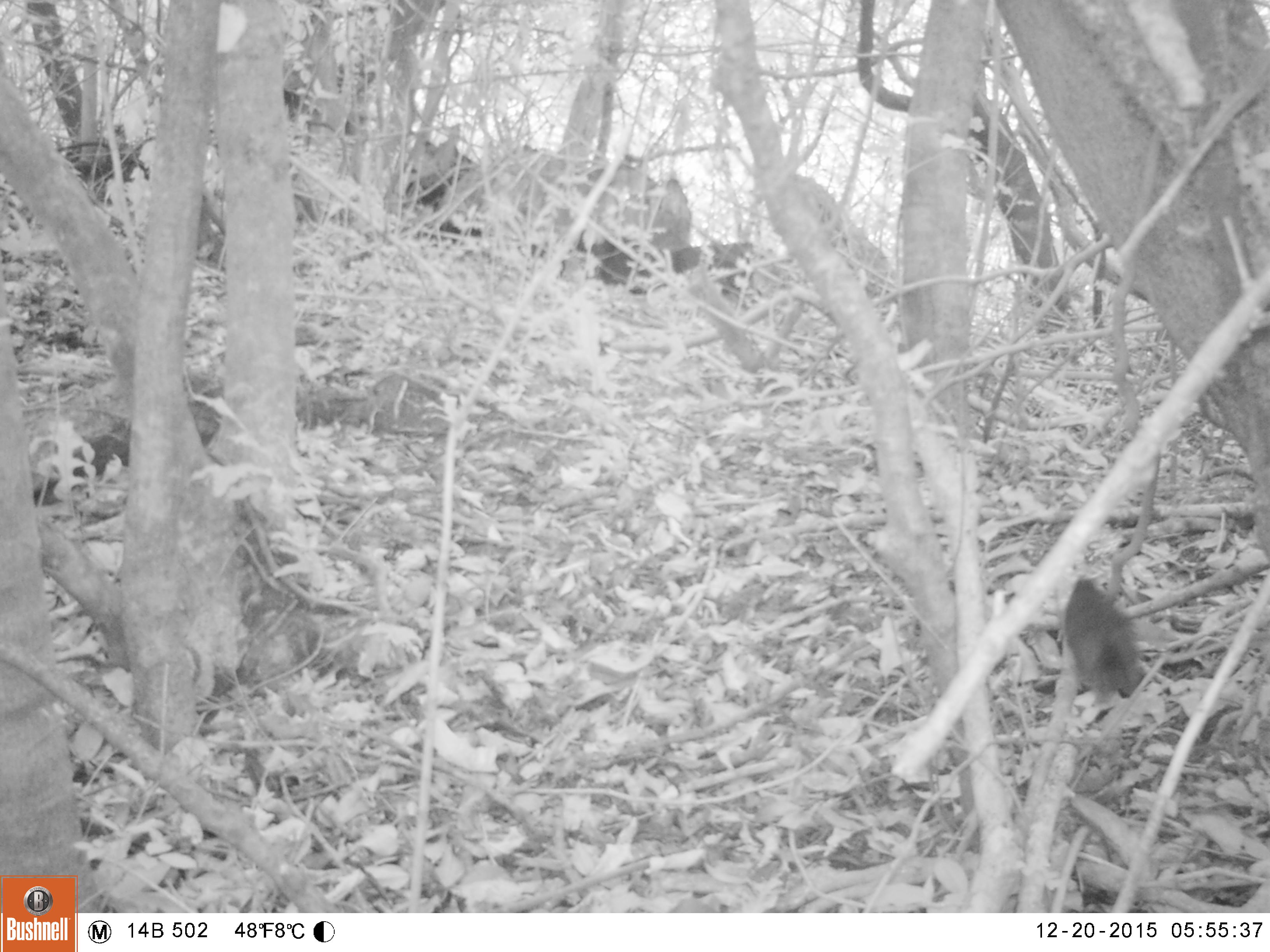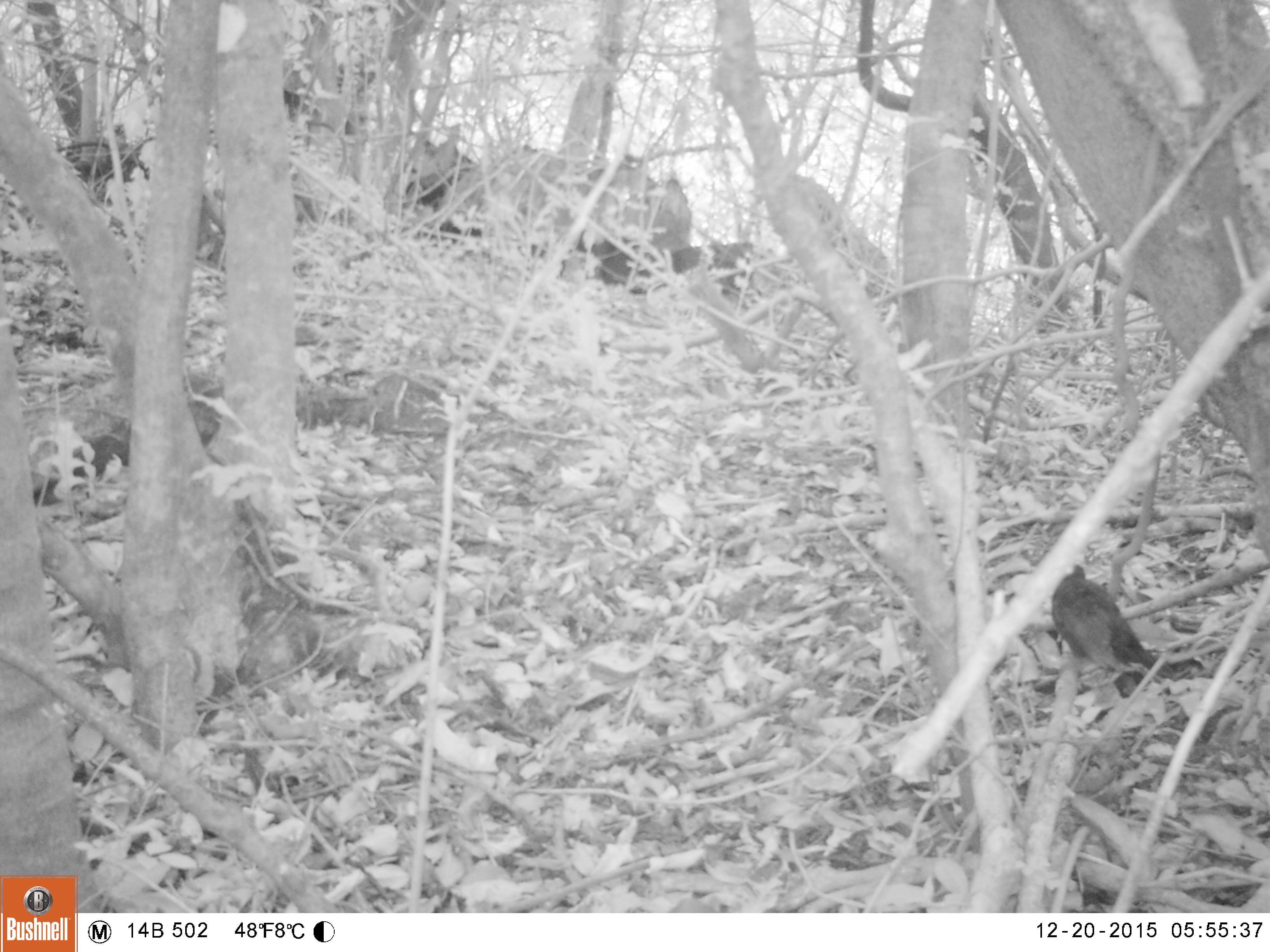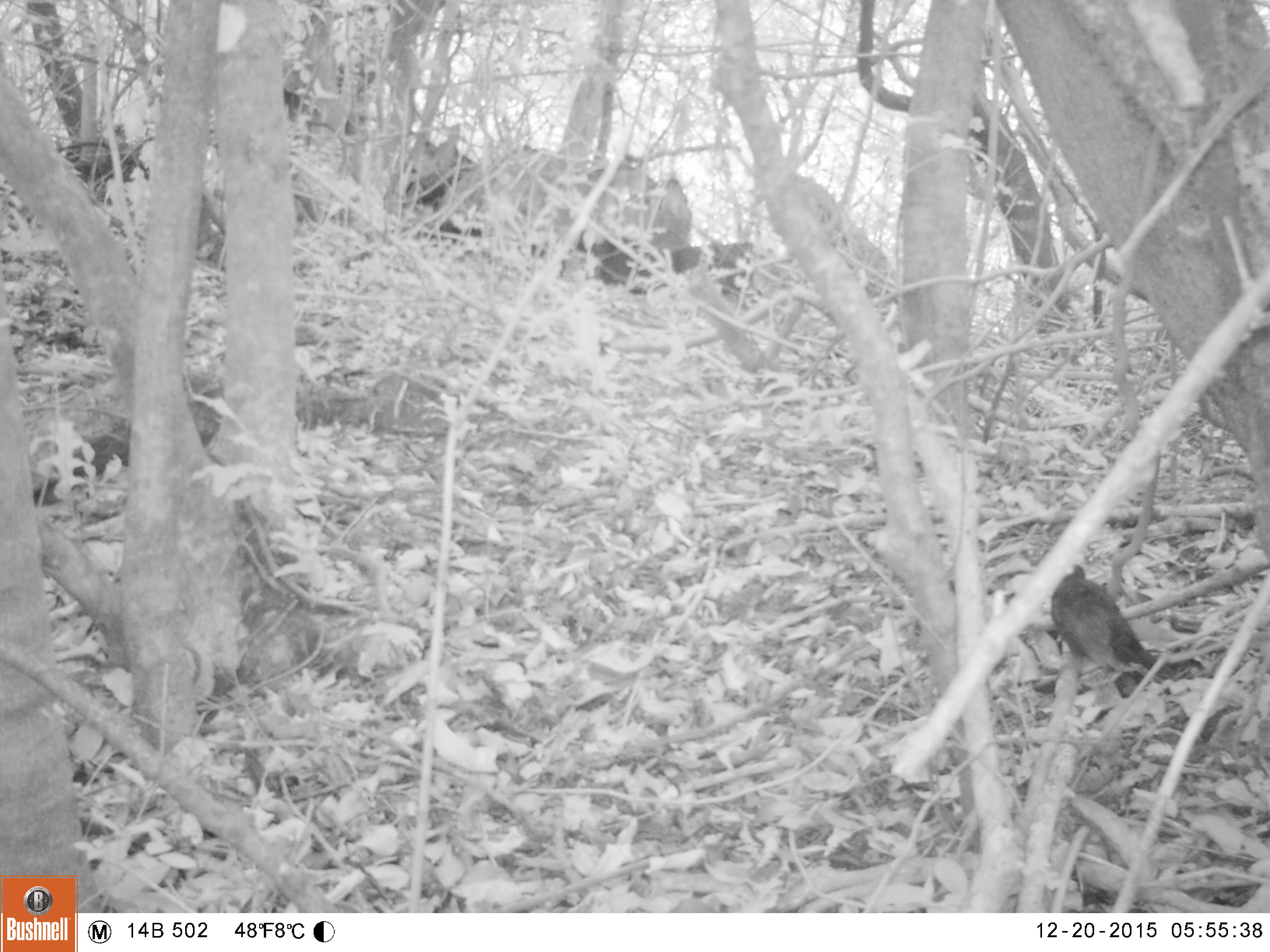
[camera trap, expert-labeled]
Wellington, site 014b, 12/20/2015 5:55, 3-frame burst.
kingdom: Animalia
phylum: Chordata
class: Aves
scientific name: Aves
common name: bird